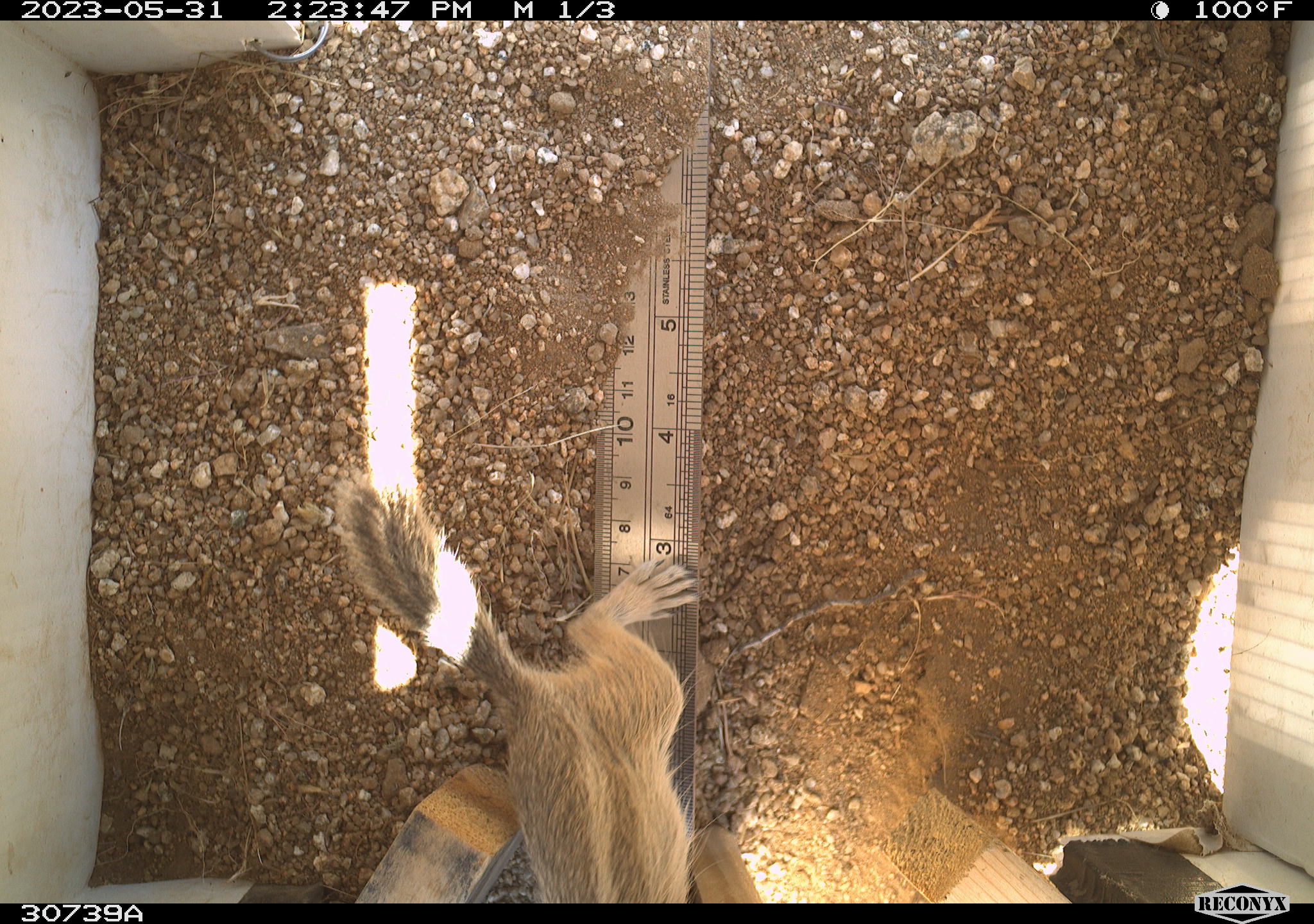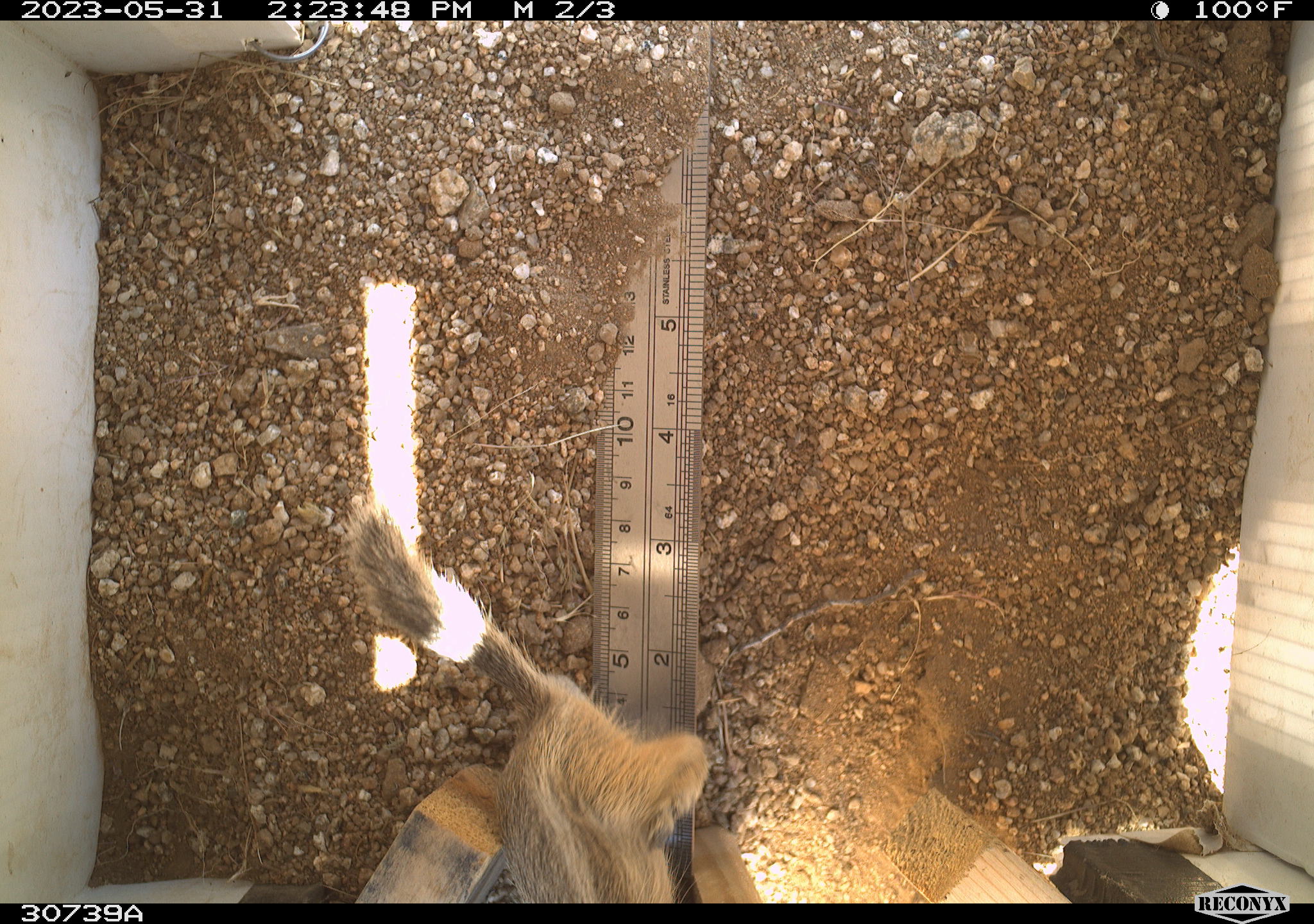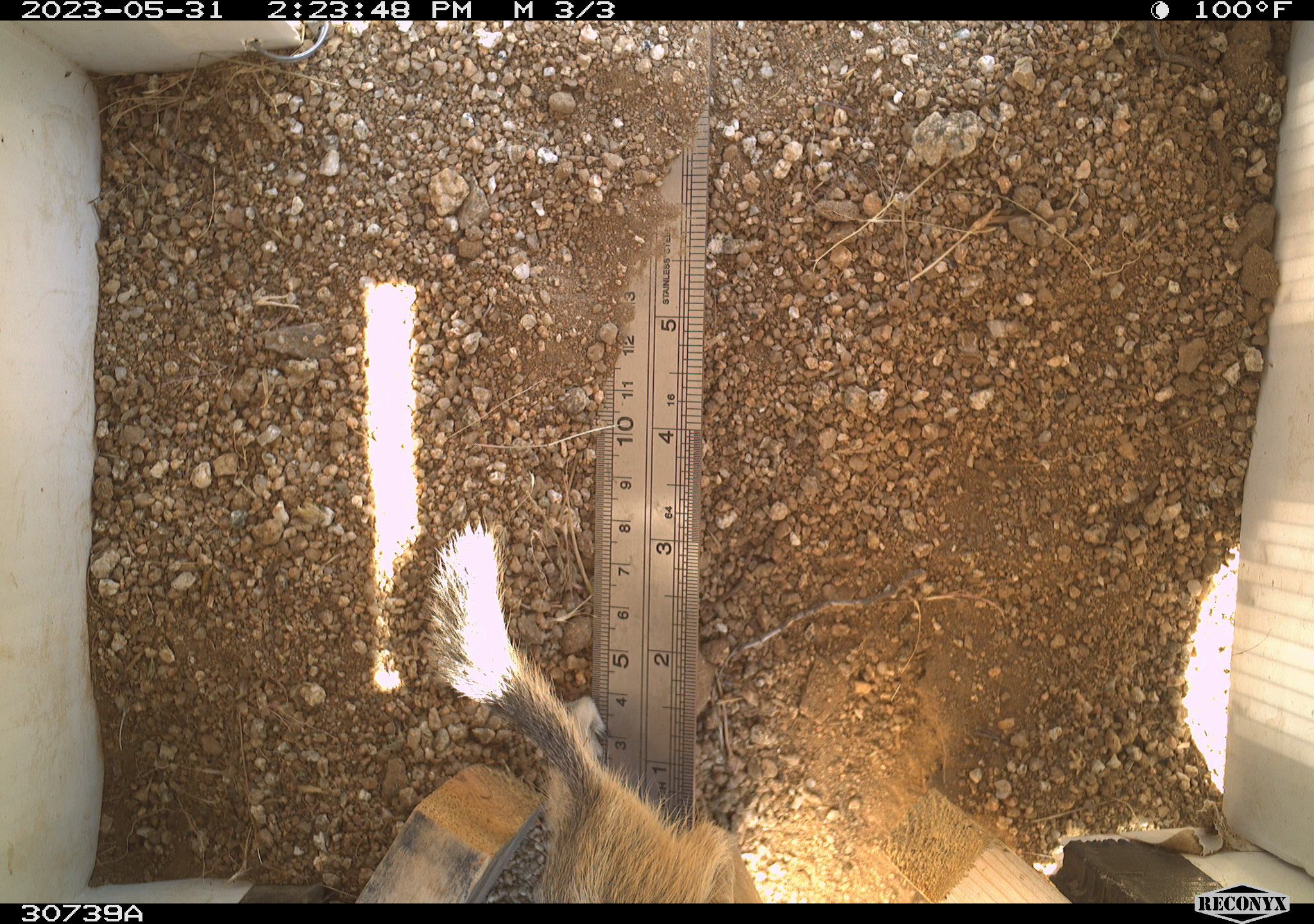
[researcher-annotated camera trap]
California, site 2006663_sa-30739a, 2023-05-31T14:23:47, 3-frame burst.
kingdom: Animalia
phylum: Chordata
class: Mammalia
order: Rodentia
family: Sciuridae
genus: Ammospermophilus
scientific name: Ammospermophilus leucurus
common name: white-tailed antelope squirrel